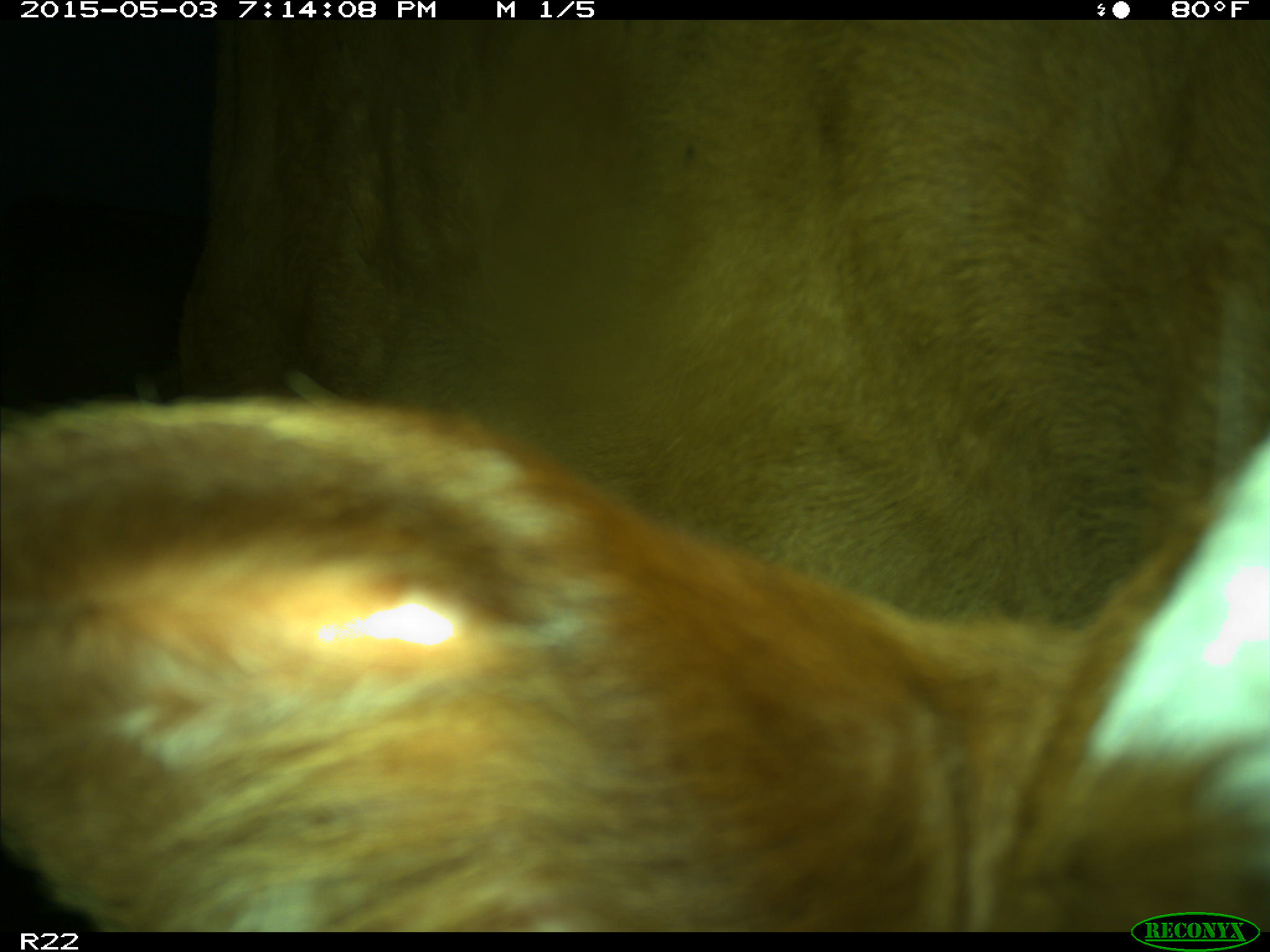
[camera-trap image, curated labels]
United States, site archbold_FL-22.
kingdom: Animalia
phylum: Chordata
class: Mammalia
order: Artiodactyla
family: Bovidae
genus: Bos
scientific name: Bos taurus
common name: domestic cow